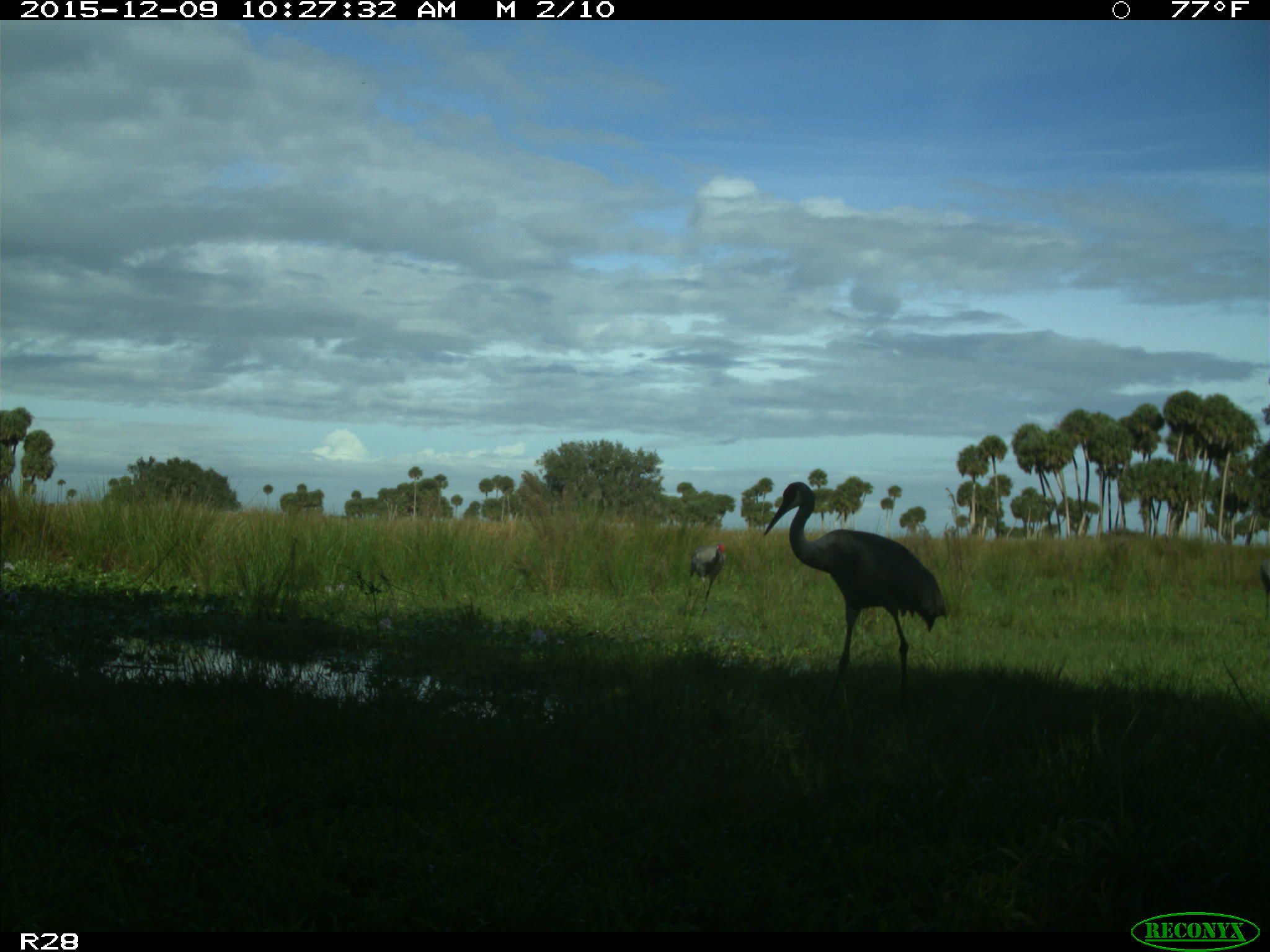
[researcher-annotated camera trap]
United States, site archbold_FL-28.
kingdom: Animalia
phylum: Chordata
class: Mammalia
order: Artiodactyla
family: Bovidae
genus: Bos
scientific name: Bos taurus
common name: domestic cow